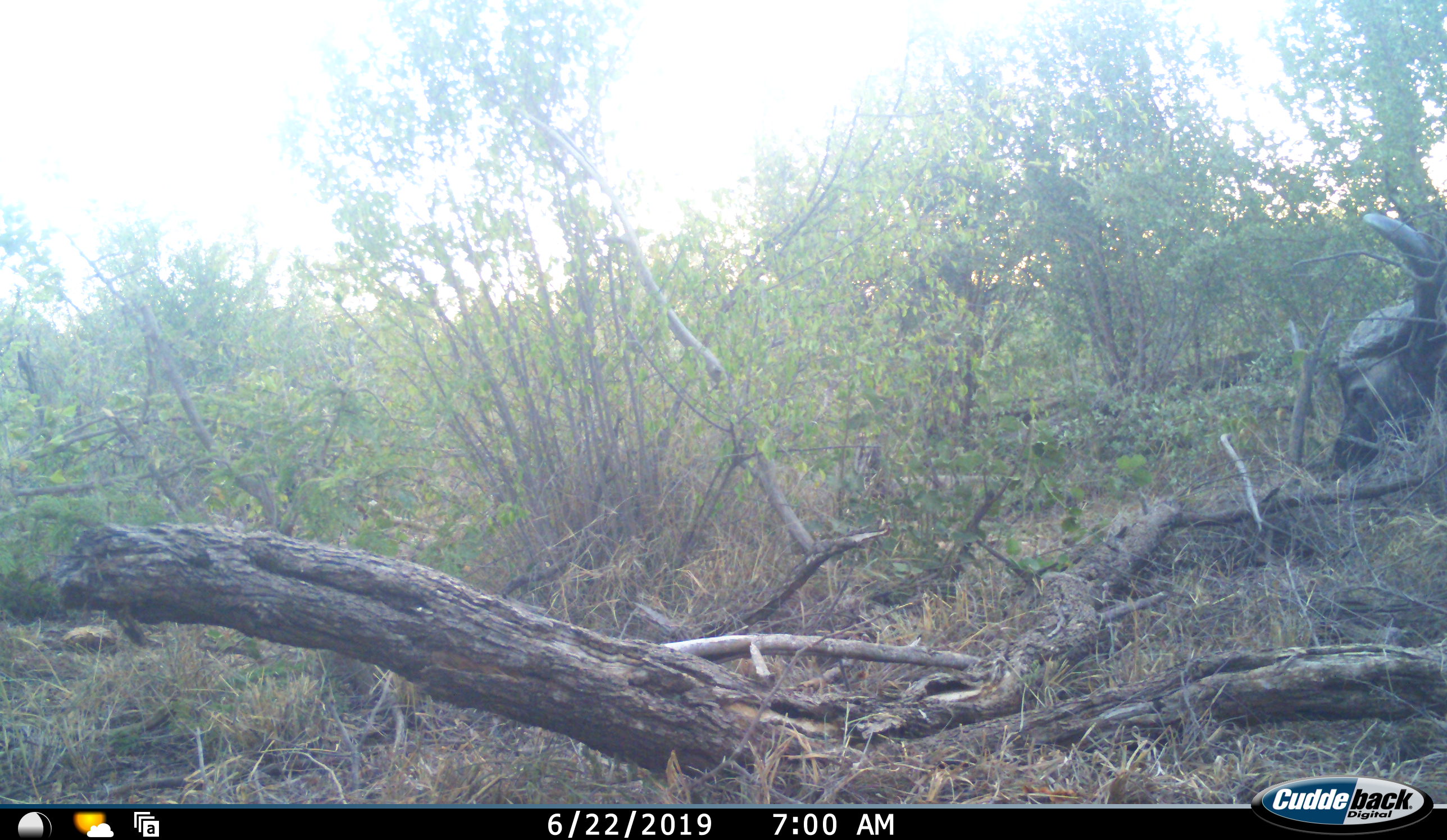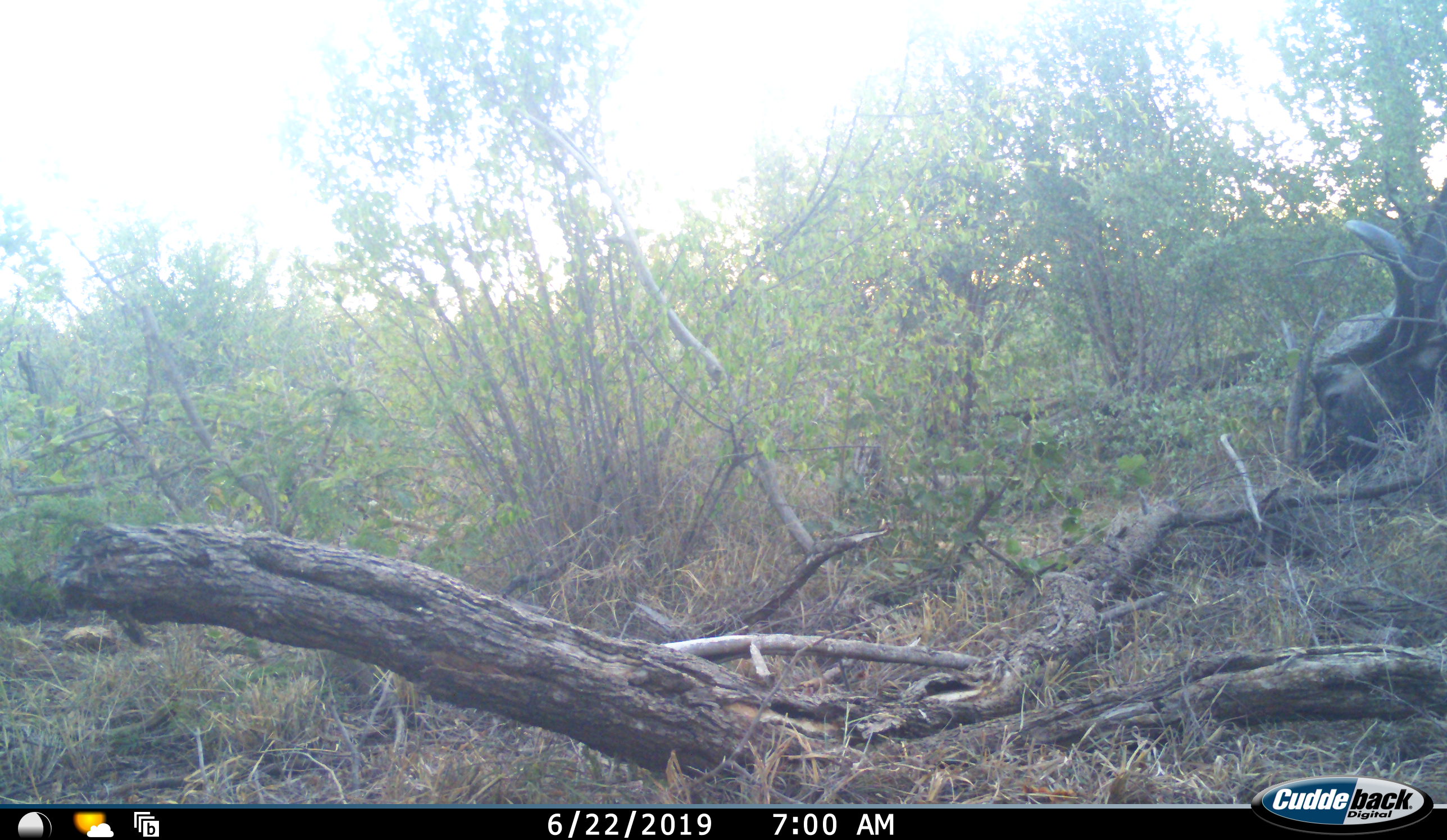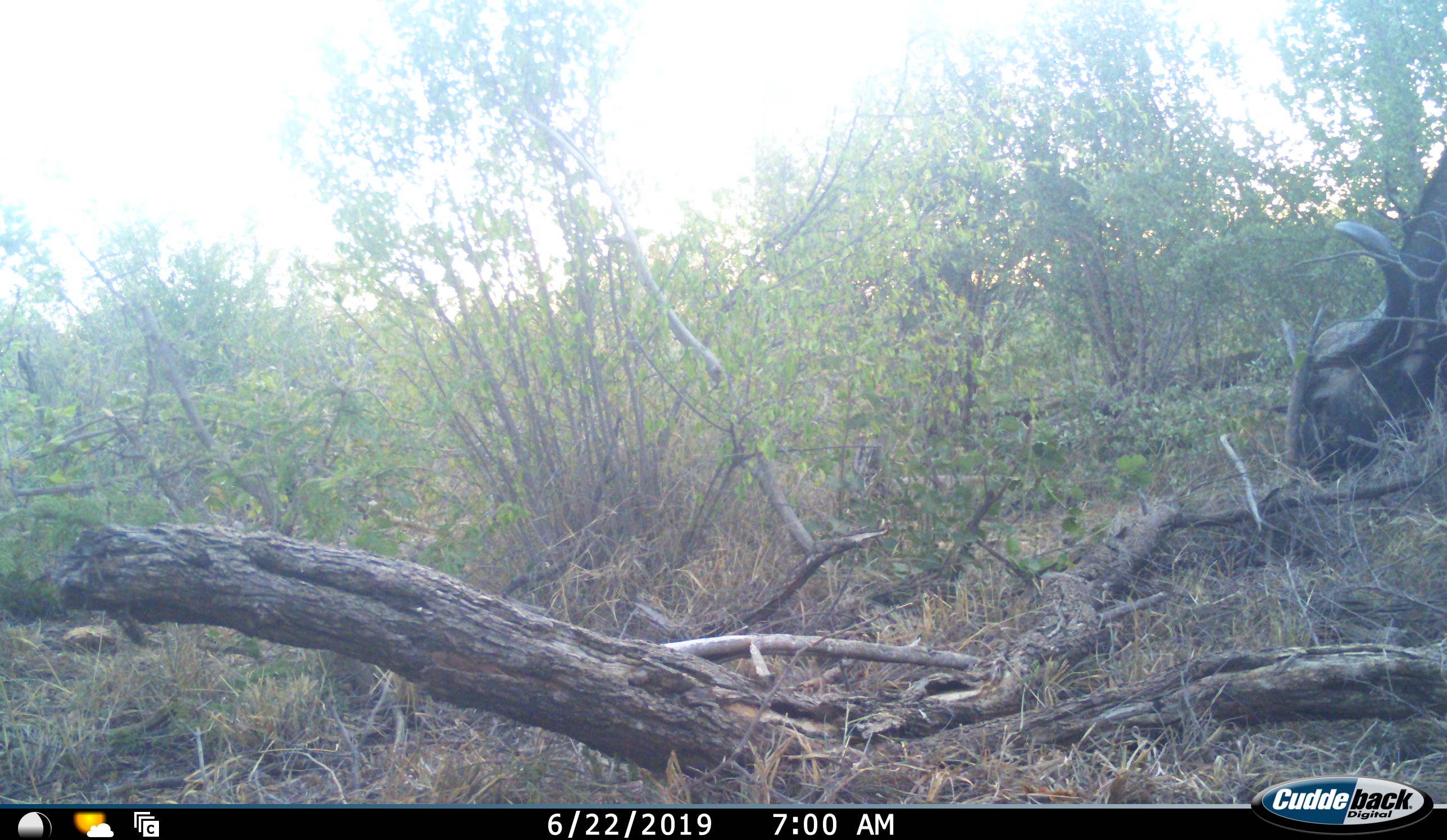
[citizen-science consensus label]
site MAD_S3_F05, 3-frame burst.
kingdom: Animalia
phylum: Chordata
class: Mammalia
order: Artiodactyla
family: Bovidae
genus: Syncerus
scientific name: Syncerus caffer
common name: african buffalo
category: buffalo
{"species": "buffalo (african buffalo) (Syncerus caffer)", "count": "1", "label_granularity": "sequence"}